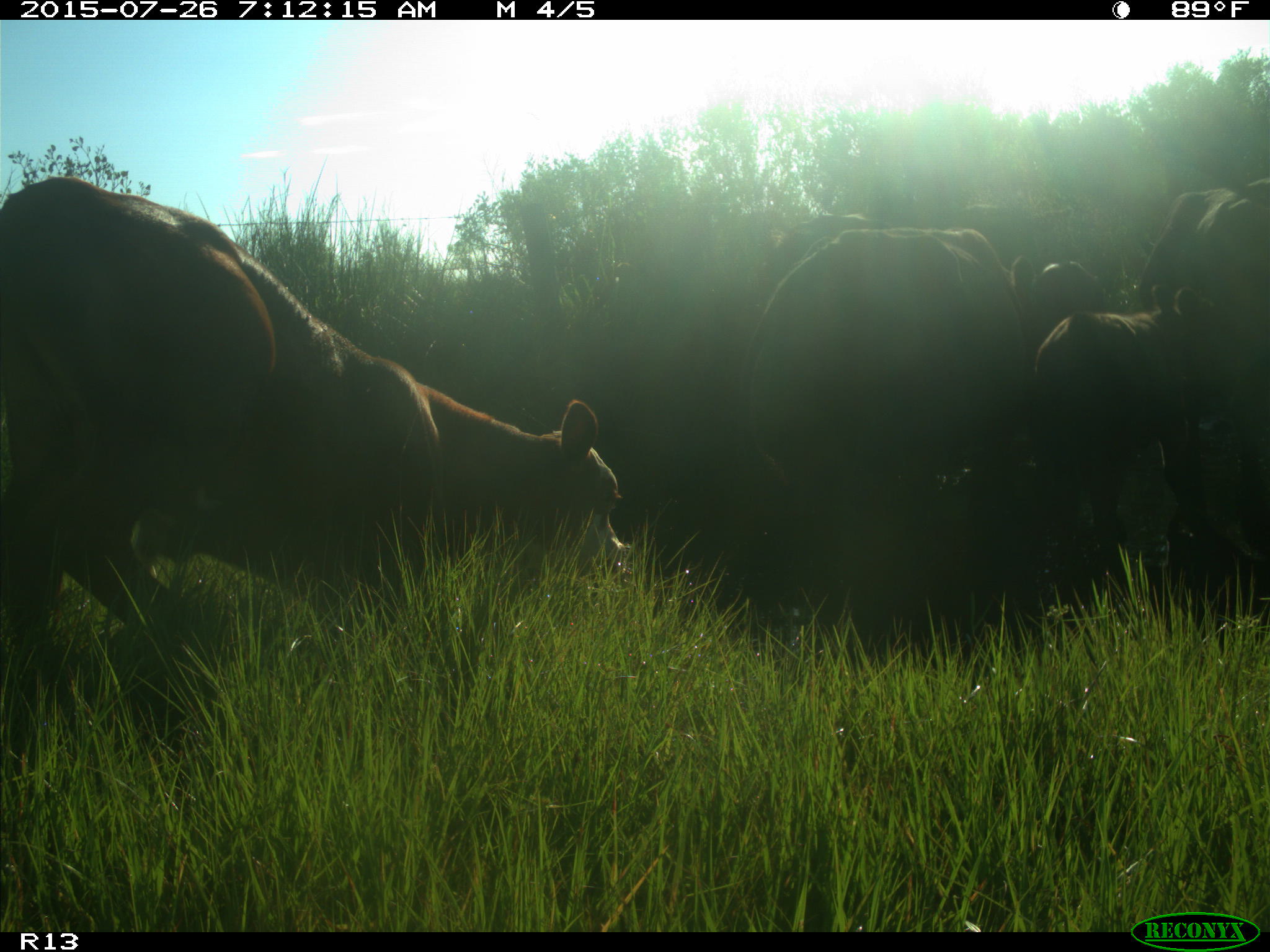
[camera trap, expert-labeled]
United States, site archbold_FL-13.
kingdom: Animalia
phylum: Chordata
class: Mammalia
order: Artiodactyla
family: Bovidae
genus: Bos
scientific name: Bos taurus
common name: domestic cow